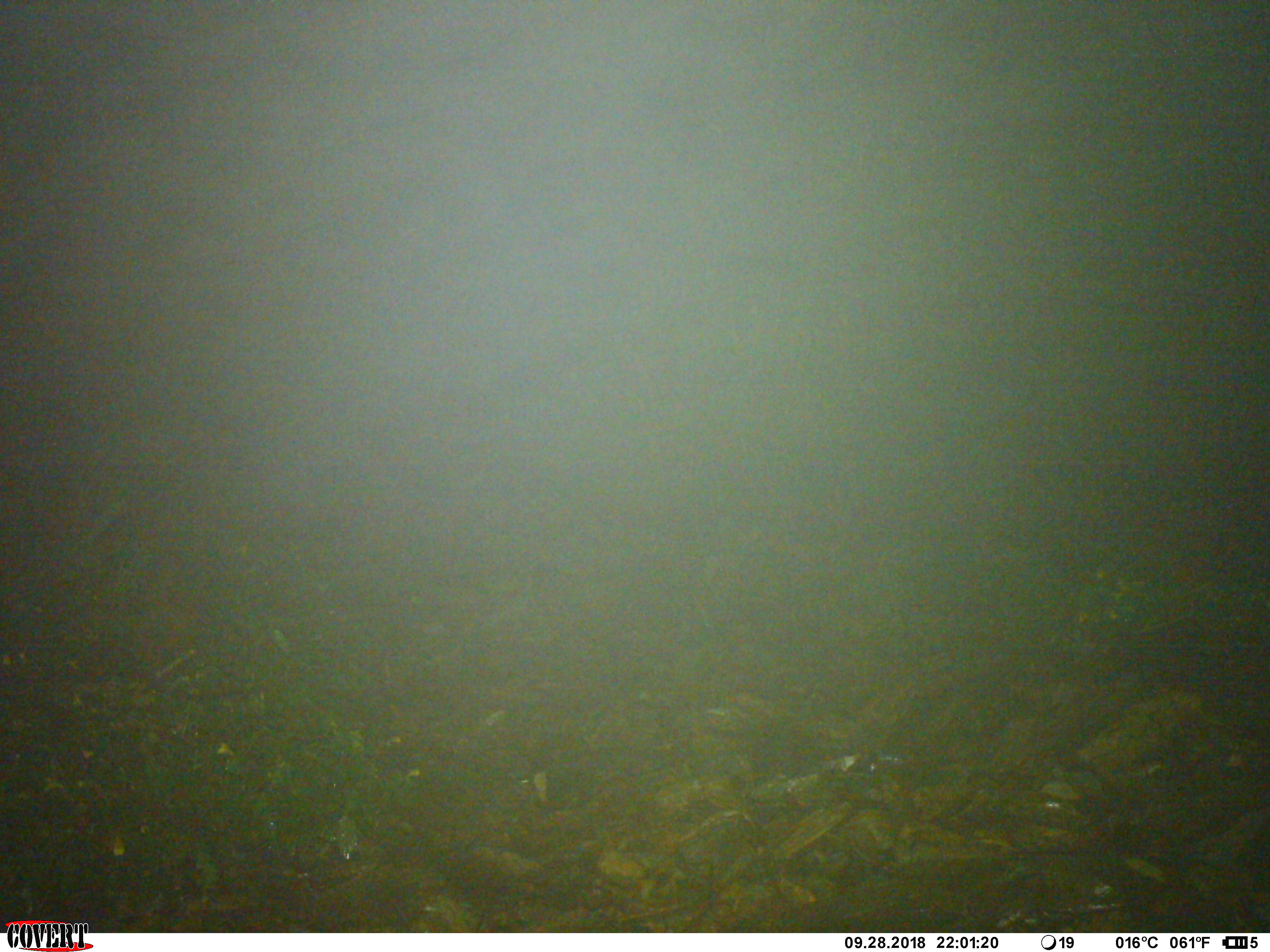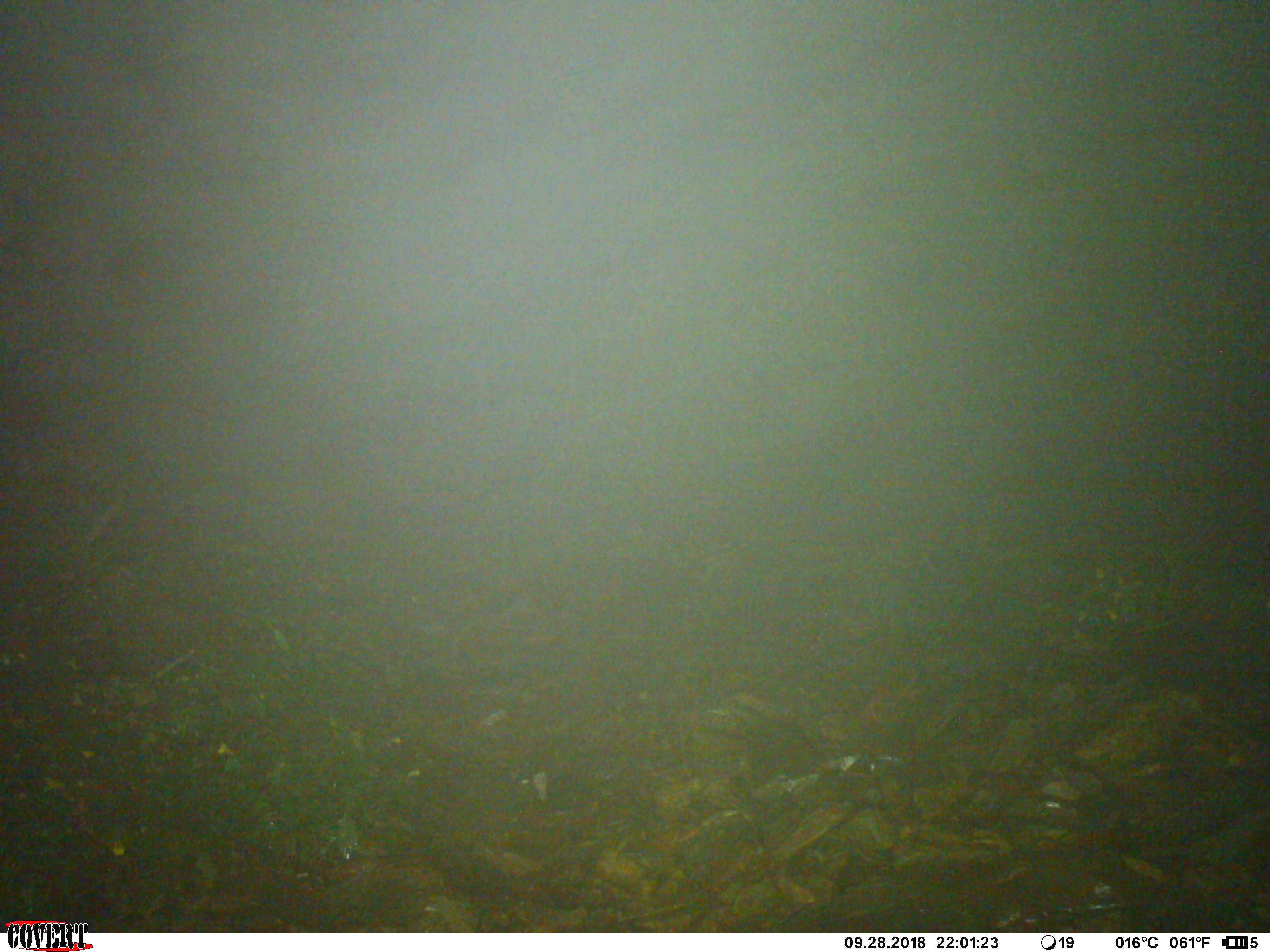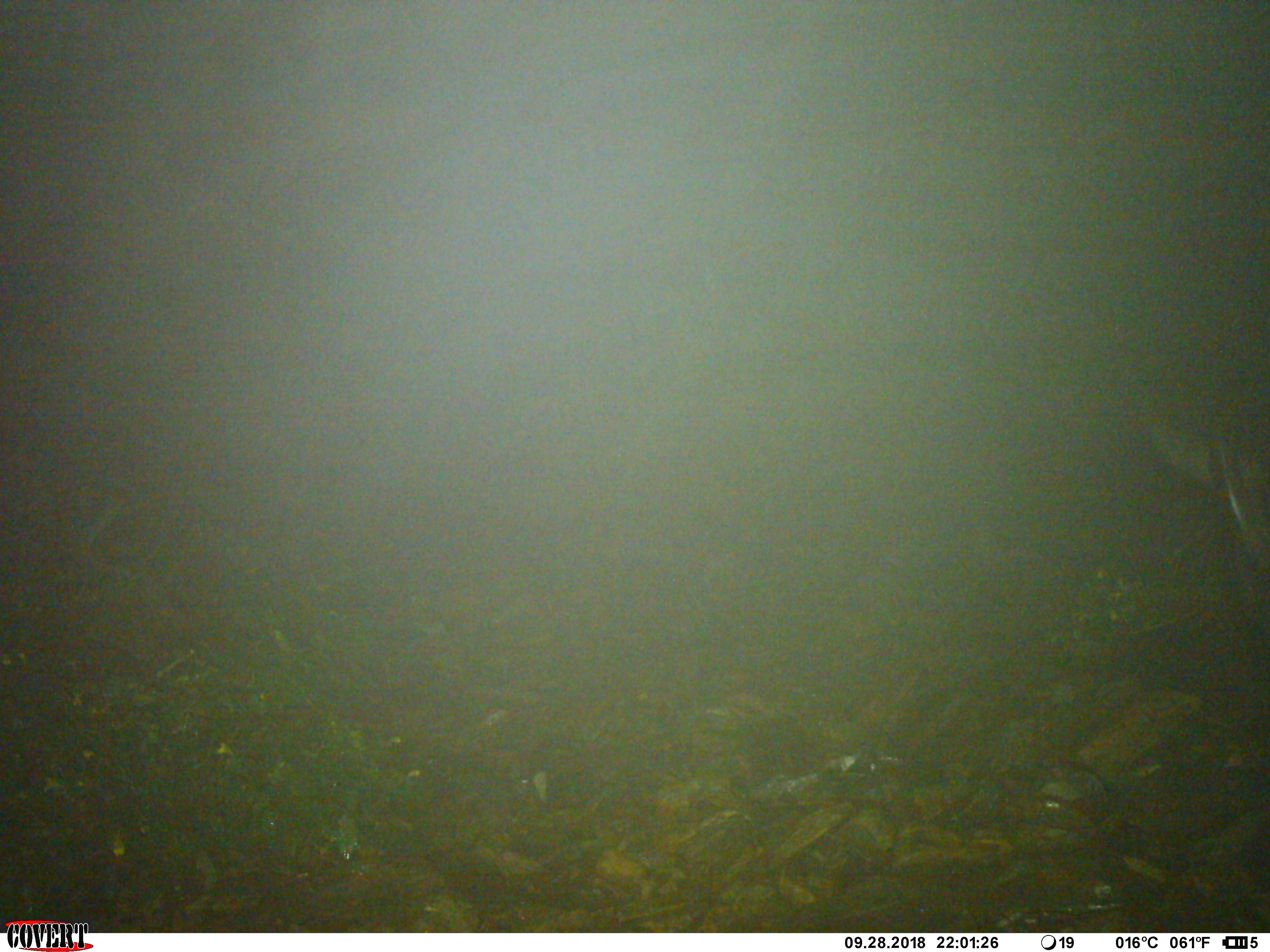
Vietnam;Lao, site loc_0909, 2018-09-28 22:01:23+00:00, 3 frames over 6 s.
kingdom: Animalia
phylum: Chordata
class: Mammalia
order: Artiodactyla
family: Bovidae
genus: Capricornis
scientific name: Capricornis sumatraensis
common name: chinese serow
Chinese serow (Capricornis sumatraensis). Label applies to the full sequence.